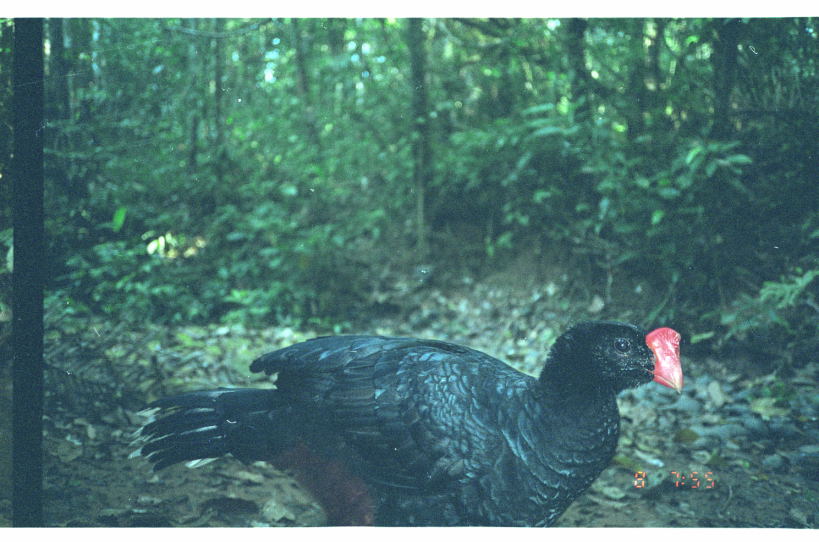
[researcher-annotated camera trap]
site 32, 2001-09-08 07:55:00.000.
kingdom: Animalia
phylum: Chordata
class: Aves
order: Galliformes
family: Cracidae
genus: Mitu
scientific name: Mitu tuberosum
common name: razor-billed curassow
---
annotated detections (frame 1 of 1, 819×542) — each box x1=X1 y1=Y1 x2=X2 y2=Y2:
mitu tuberosum: x1=128 y1=317 x2=685 y2=527